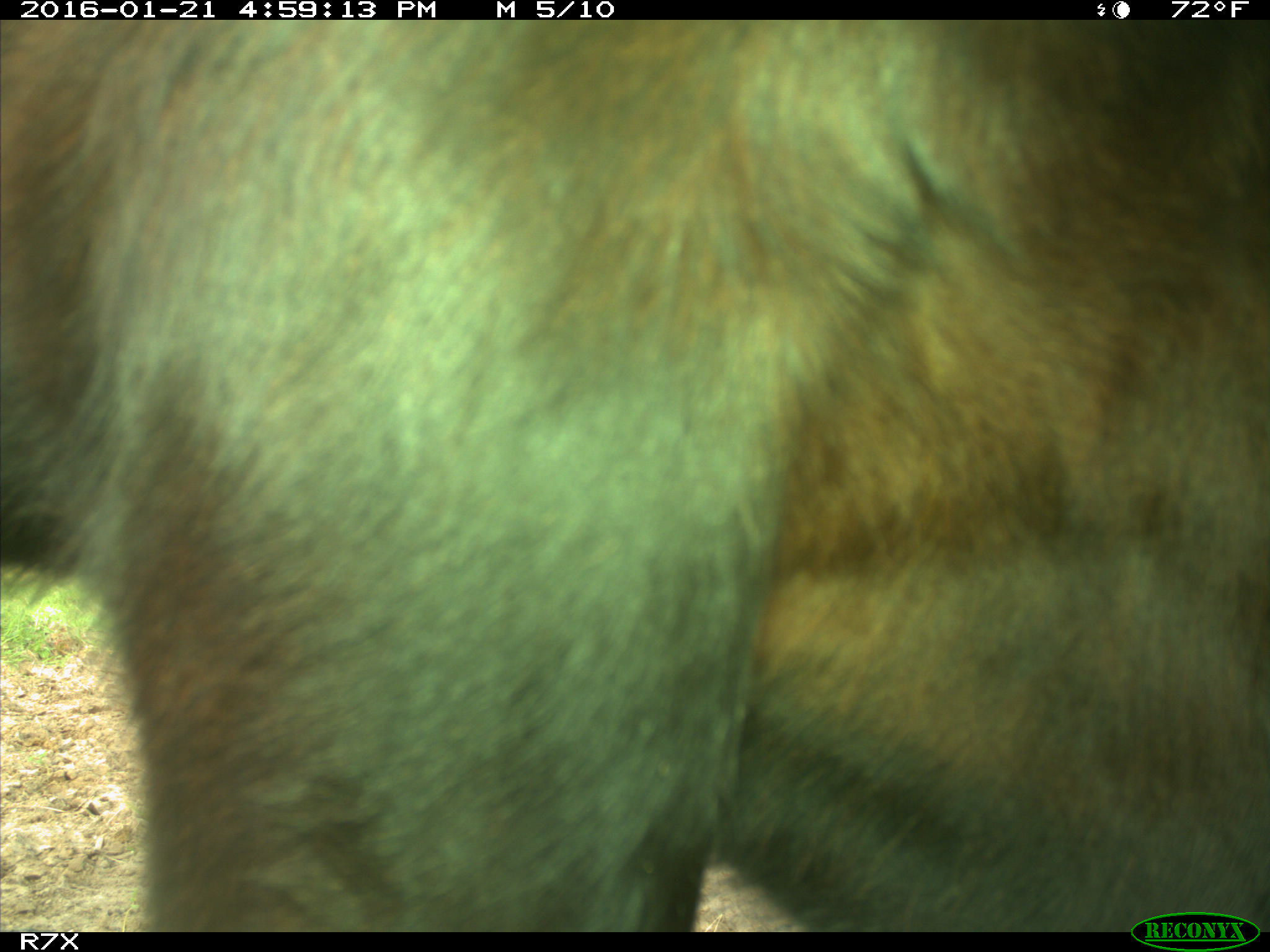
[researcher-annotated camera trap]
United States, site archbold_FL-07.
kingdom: Animalia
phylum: Chordata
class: Mammalia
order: Artiodactyla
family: Bovidae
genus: Bos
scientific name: Bos taurus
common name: domestic cow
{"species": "Bos taurus (domestic cow)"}